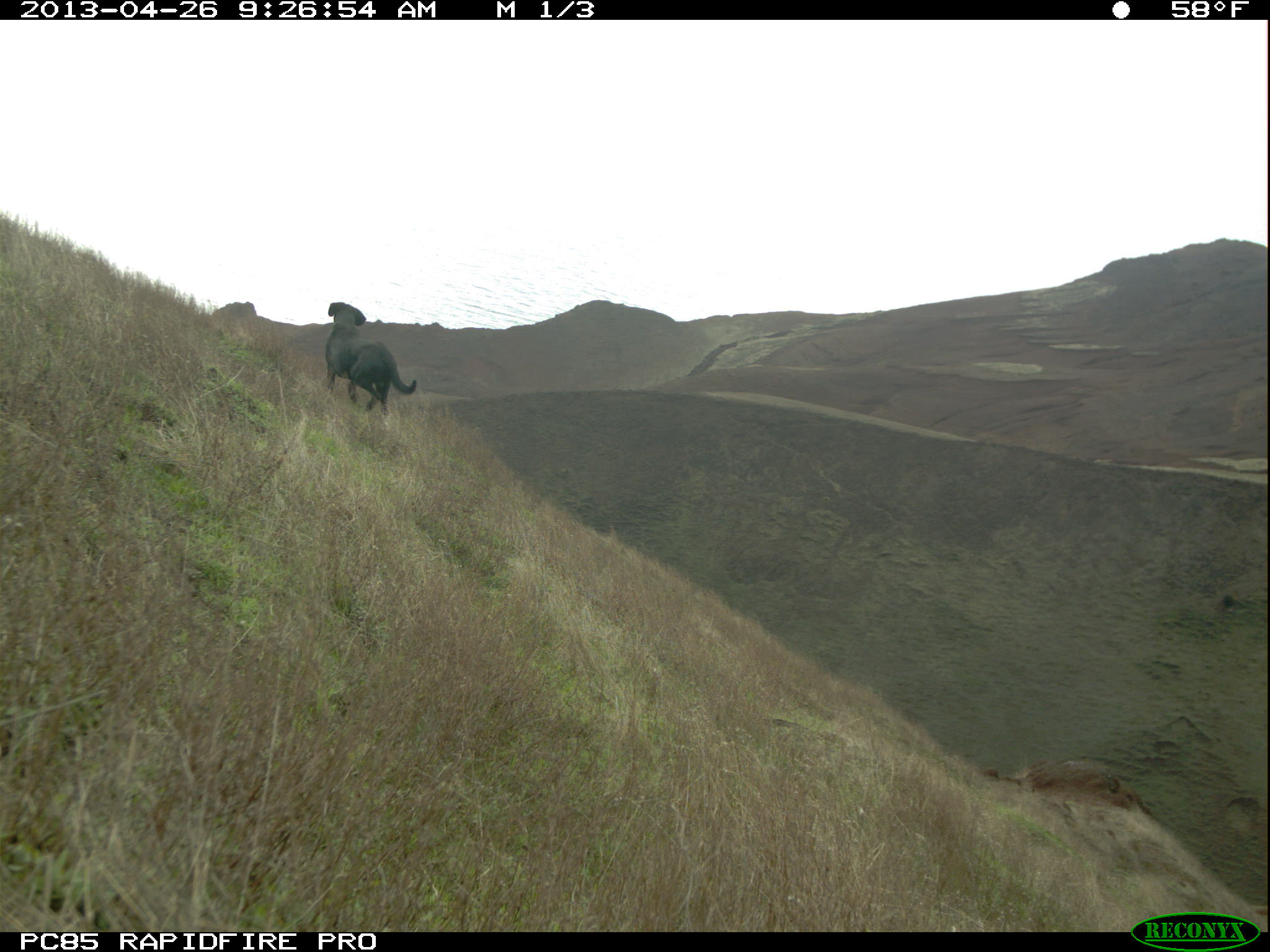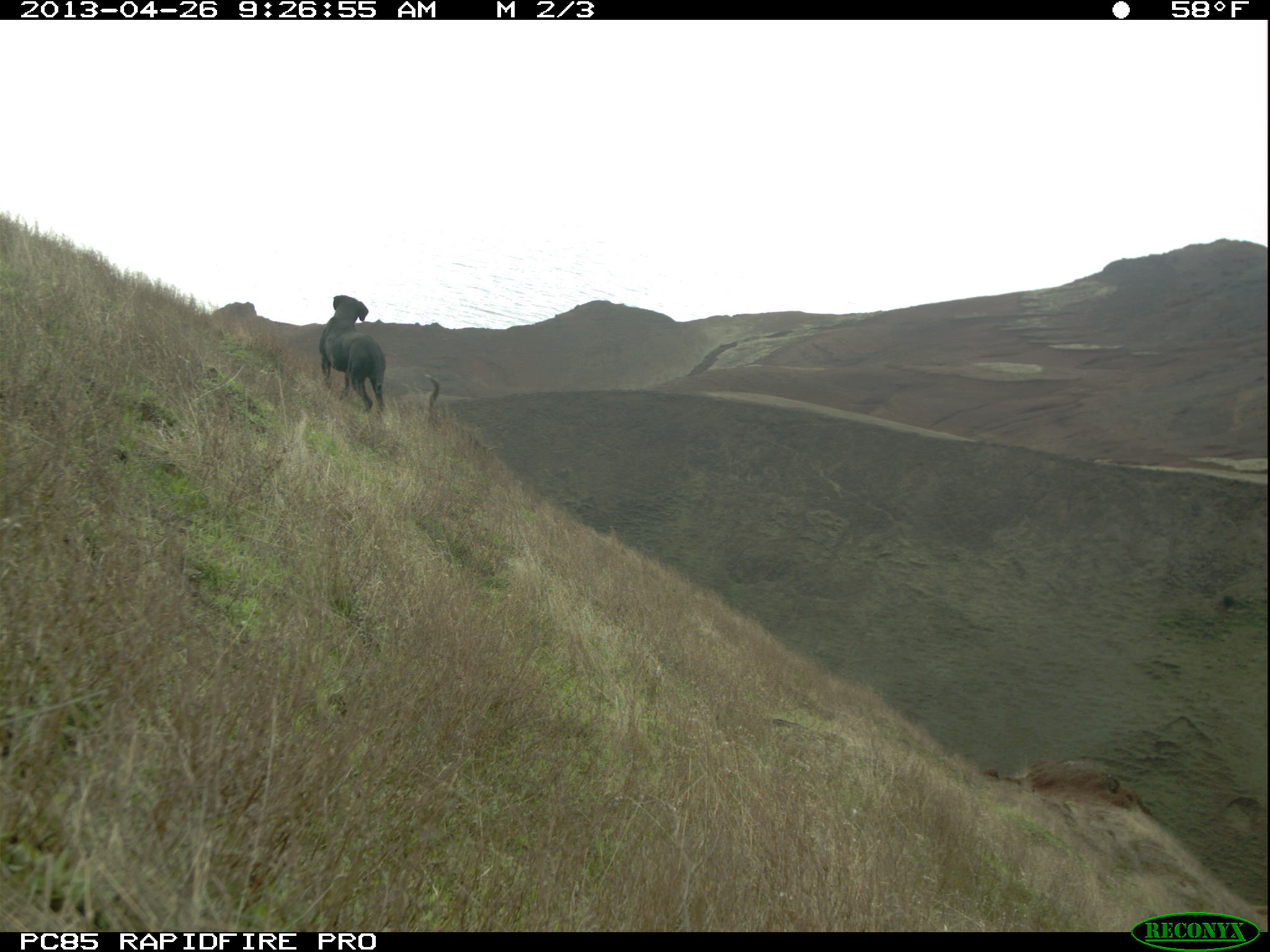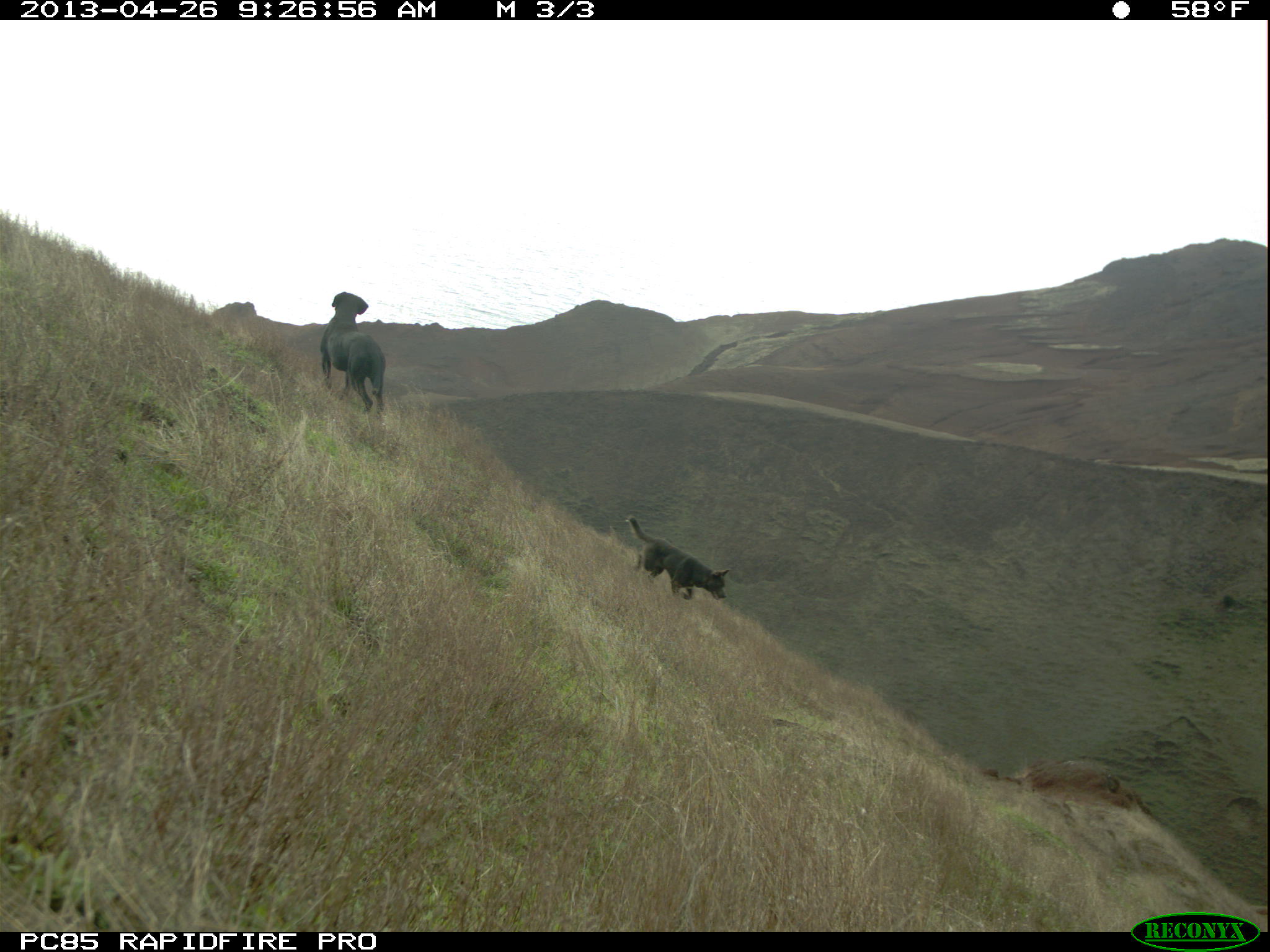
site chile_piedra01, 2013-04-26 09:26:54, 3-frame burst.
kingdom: Animalia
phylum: Chordata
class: Mammalia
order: Carnivora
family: Canidae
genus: Canis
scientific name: Canis familiaris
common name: domestic dog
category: dog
Dog (domestic dog) (Canis familiaris).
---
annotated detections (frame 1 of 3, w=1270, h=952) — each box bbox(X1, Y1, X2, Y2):
dog: bbox(324, 308, 418, 416); bbox(211, 299, 261, 323)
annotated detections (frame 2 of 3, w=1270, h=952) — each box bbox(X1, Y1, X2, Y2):
dog: bbox(319, 296, 386, 416); bbox(210, 299, 261, 327); bbox(420, 375, 442, 421)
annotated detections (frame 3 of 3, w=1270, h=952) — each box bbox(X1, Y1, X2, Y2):
dog: bbox(624, 516, 729, 607); bbox(319, 292, 386, 417); bbox(211, 298, 262, 325)